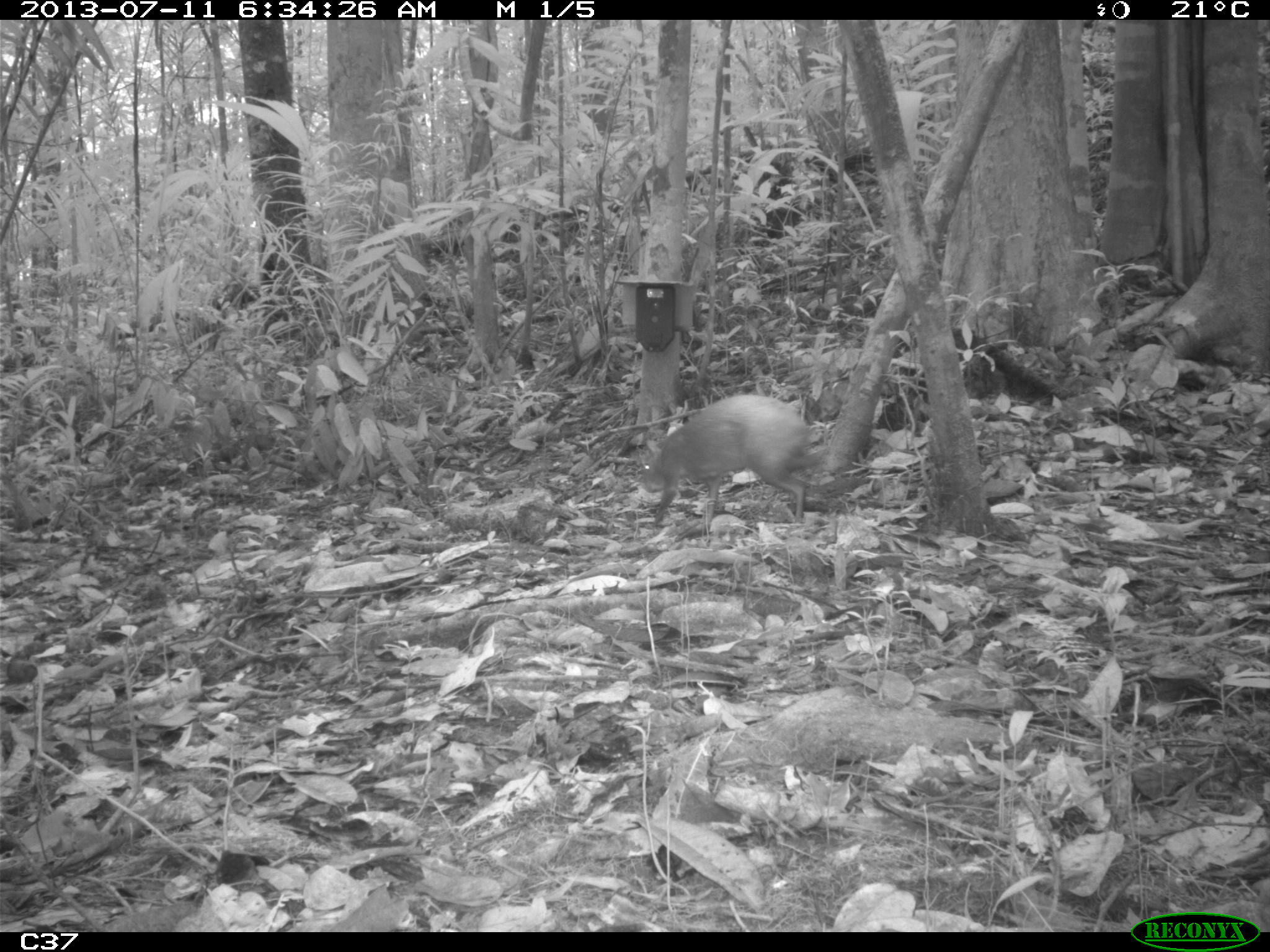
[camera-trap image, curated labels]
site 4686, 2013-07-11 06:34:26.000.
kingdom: Animalia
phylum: Chordata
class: Mammalia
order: Rodentia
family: Dasyproctidae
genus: Dasyprocta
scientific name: Dasyprocta leporina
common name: red-rumped agouti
Dasyprocta leporina (red-rumped agouti), count 1, age adult.